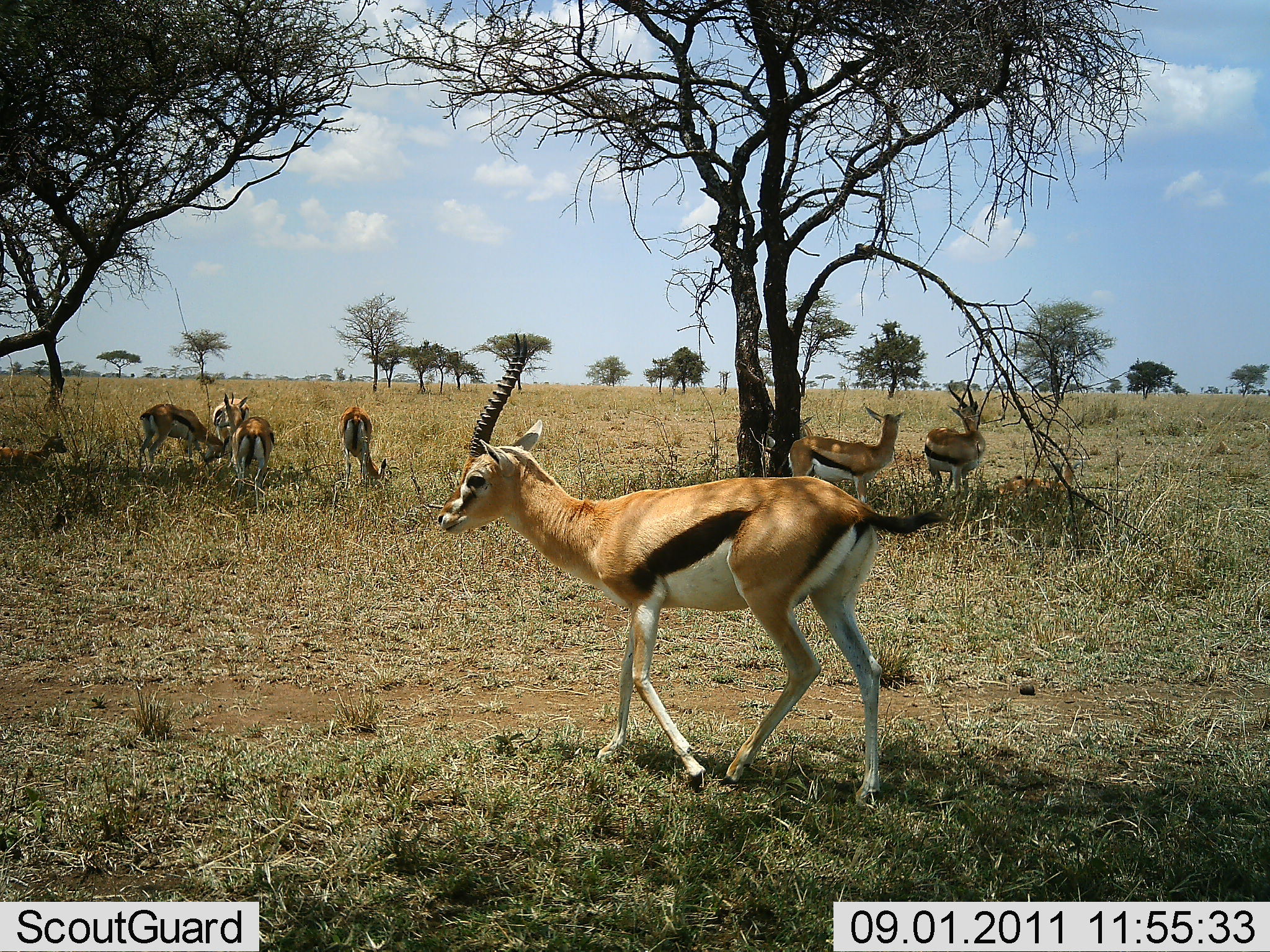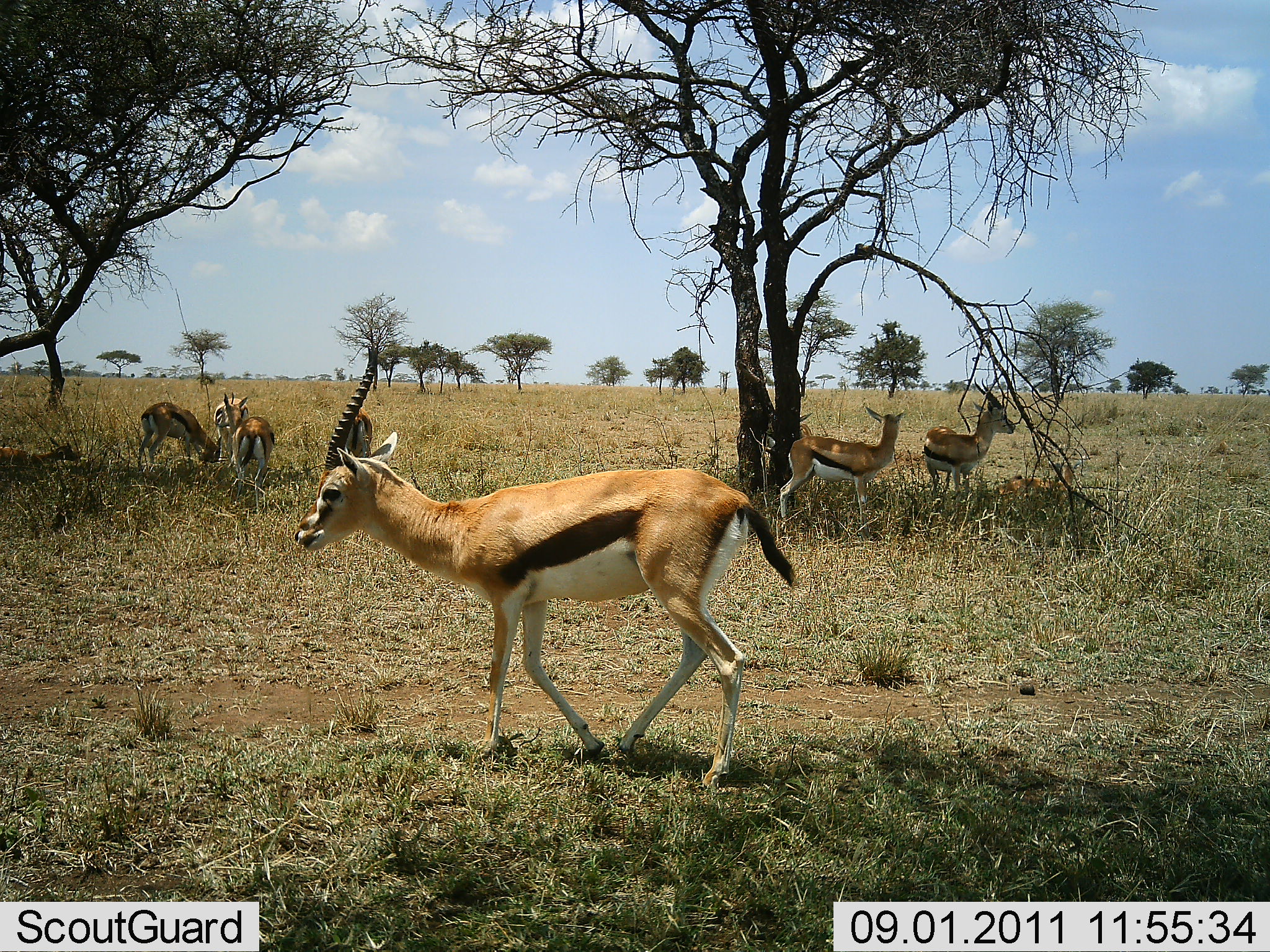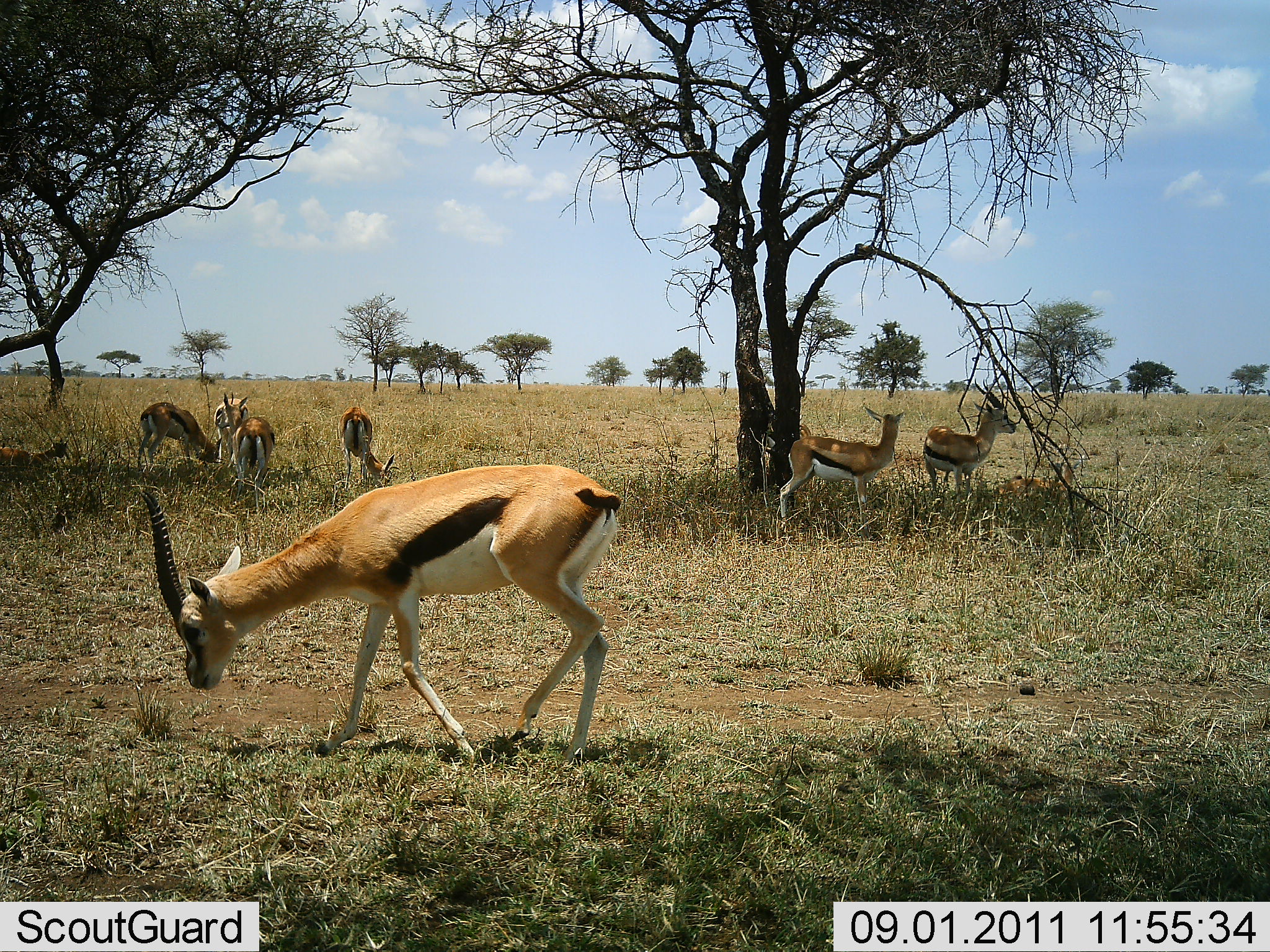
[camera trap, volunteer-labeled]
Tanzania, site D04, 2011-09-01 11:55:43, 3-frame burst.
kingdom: Animalia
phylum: Chordata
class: Mammalia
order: Artiodactyla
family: Bovidae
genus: Eudorcas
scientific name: Eudorcas thomsonii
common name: thomson's gazelle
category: gazellethomsons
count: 7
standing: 60%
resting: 30%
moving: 30%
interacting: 10%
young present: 0%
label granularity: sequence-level